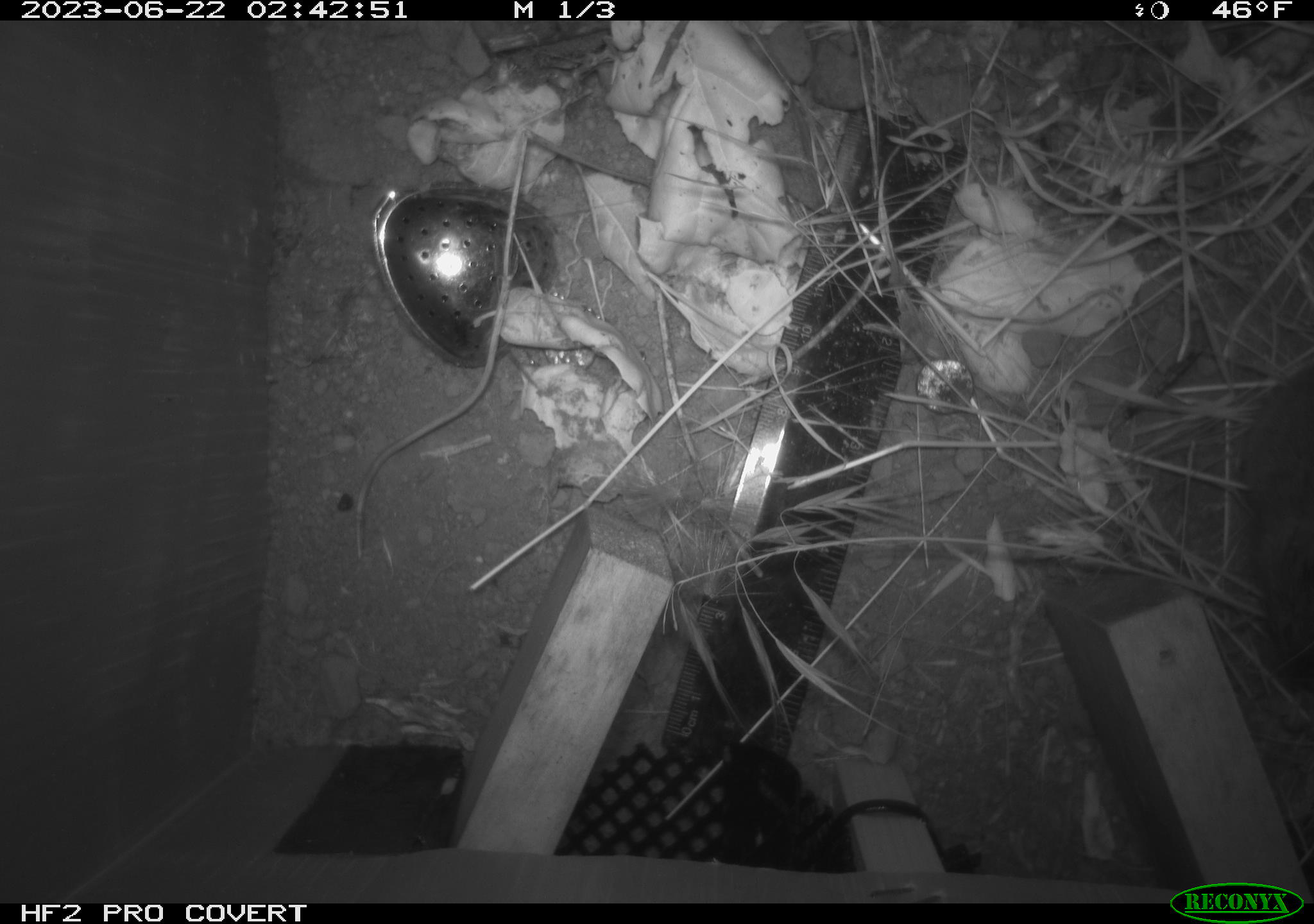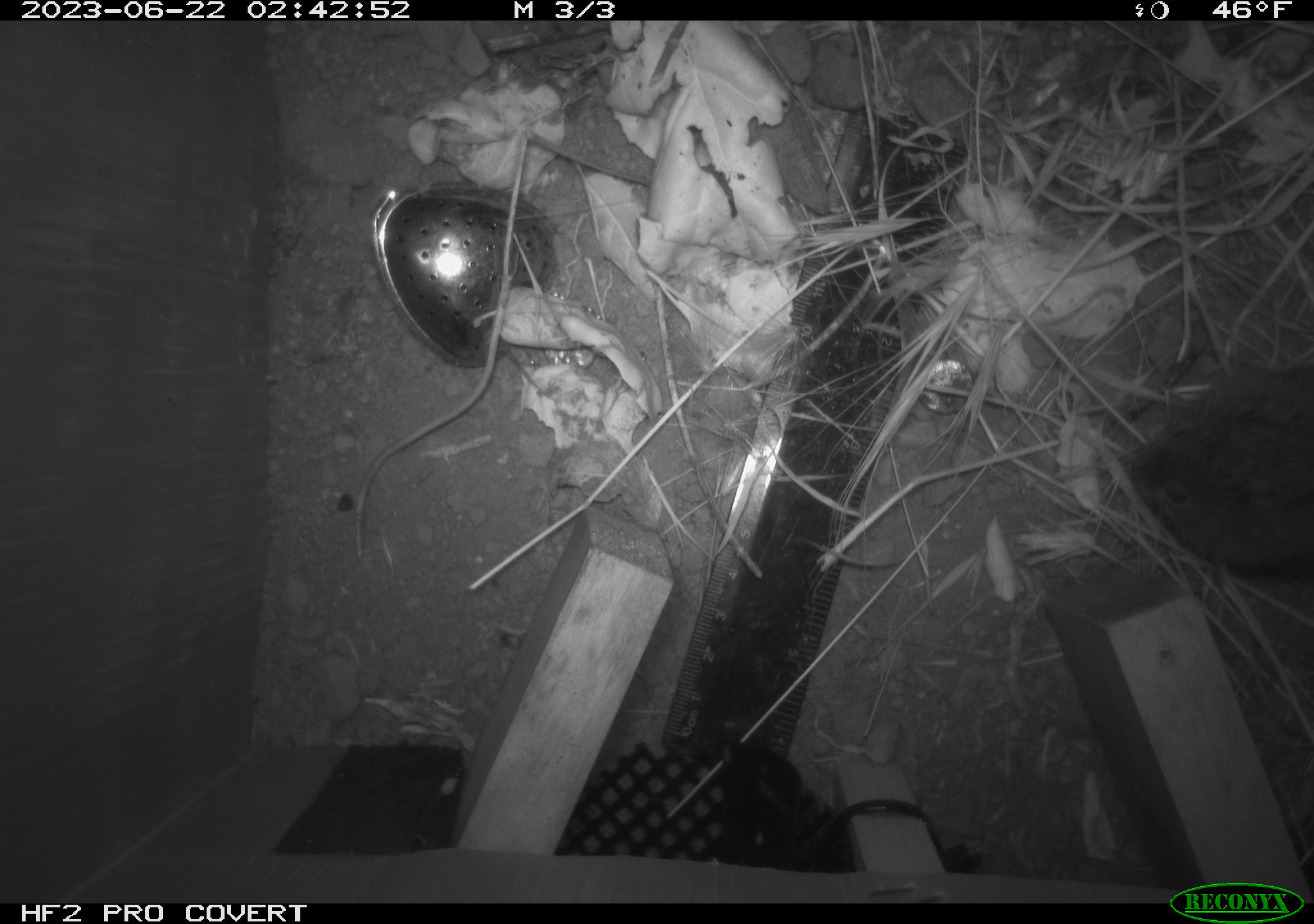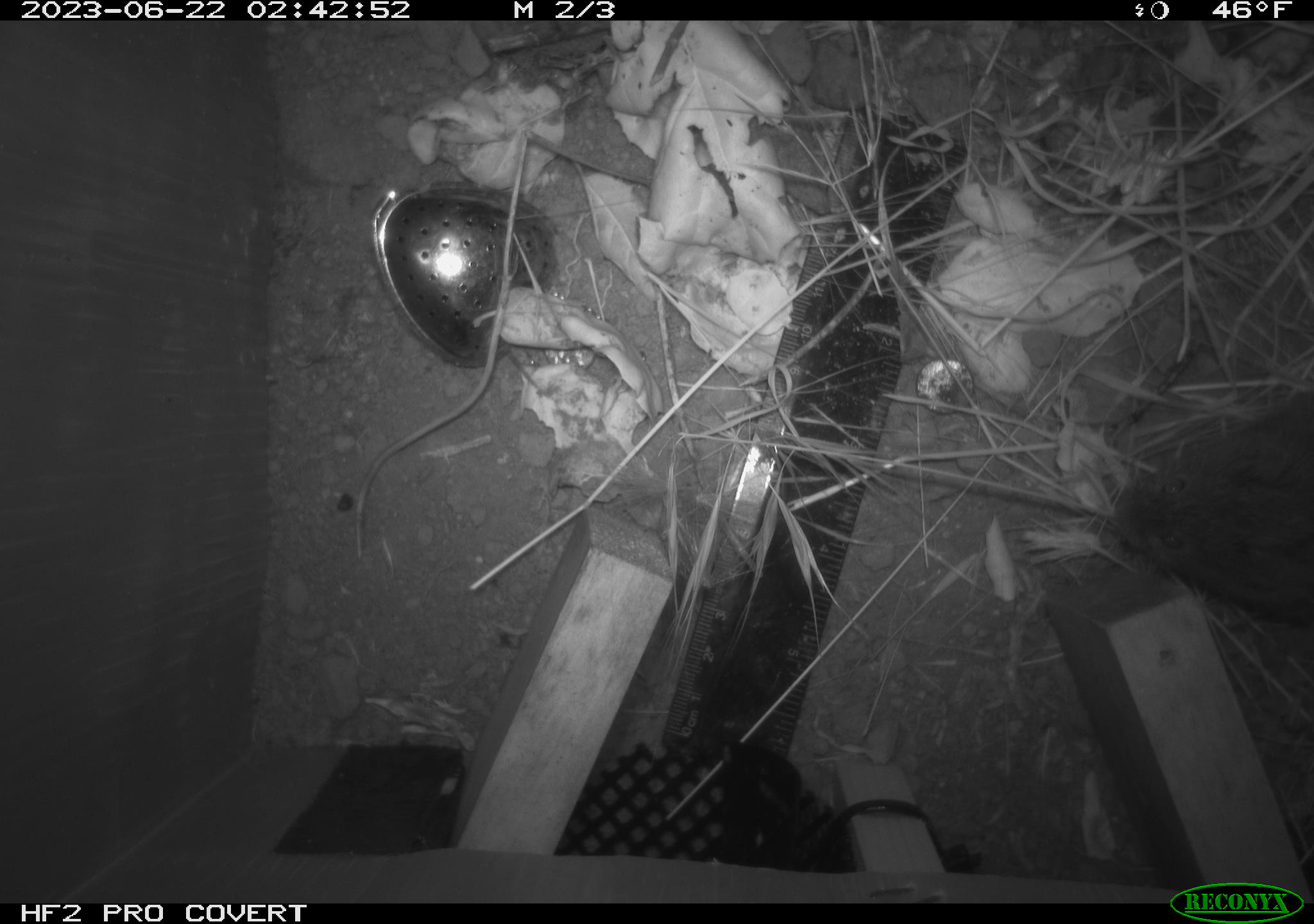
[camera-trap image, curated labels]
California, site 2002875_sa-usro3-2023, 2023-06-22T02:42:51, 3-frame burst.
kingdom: Animalia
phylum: Chordata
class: Mammalia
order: Rodentia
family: Cricetidae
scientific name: Arvicolinae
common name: voles, lemmings, and muskrats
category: arvicolinae subfamily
Arvicolinae subfamily (voles, lemmings, and muskrats) (Arvicolinae).